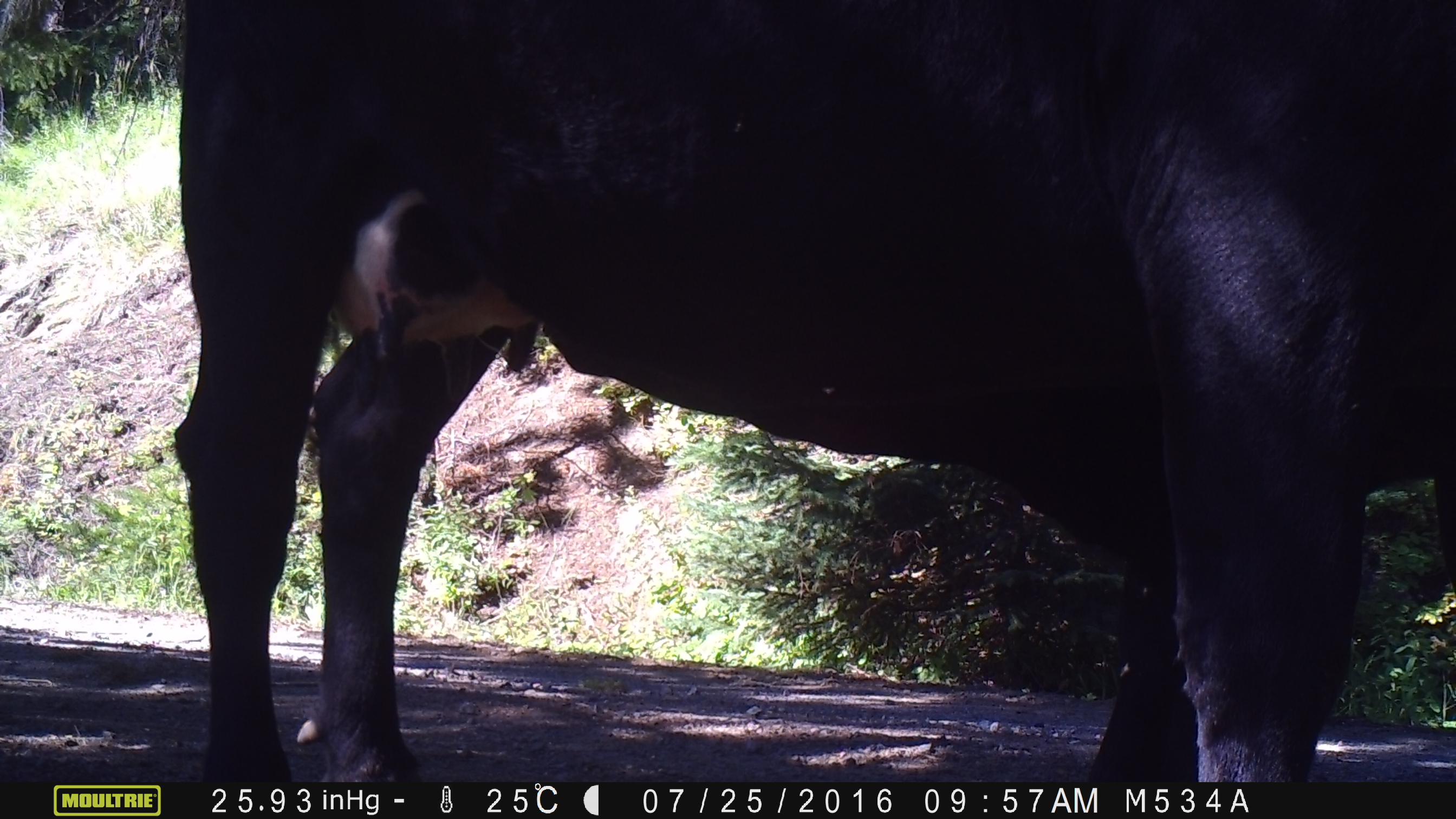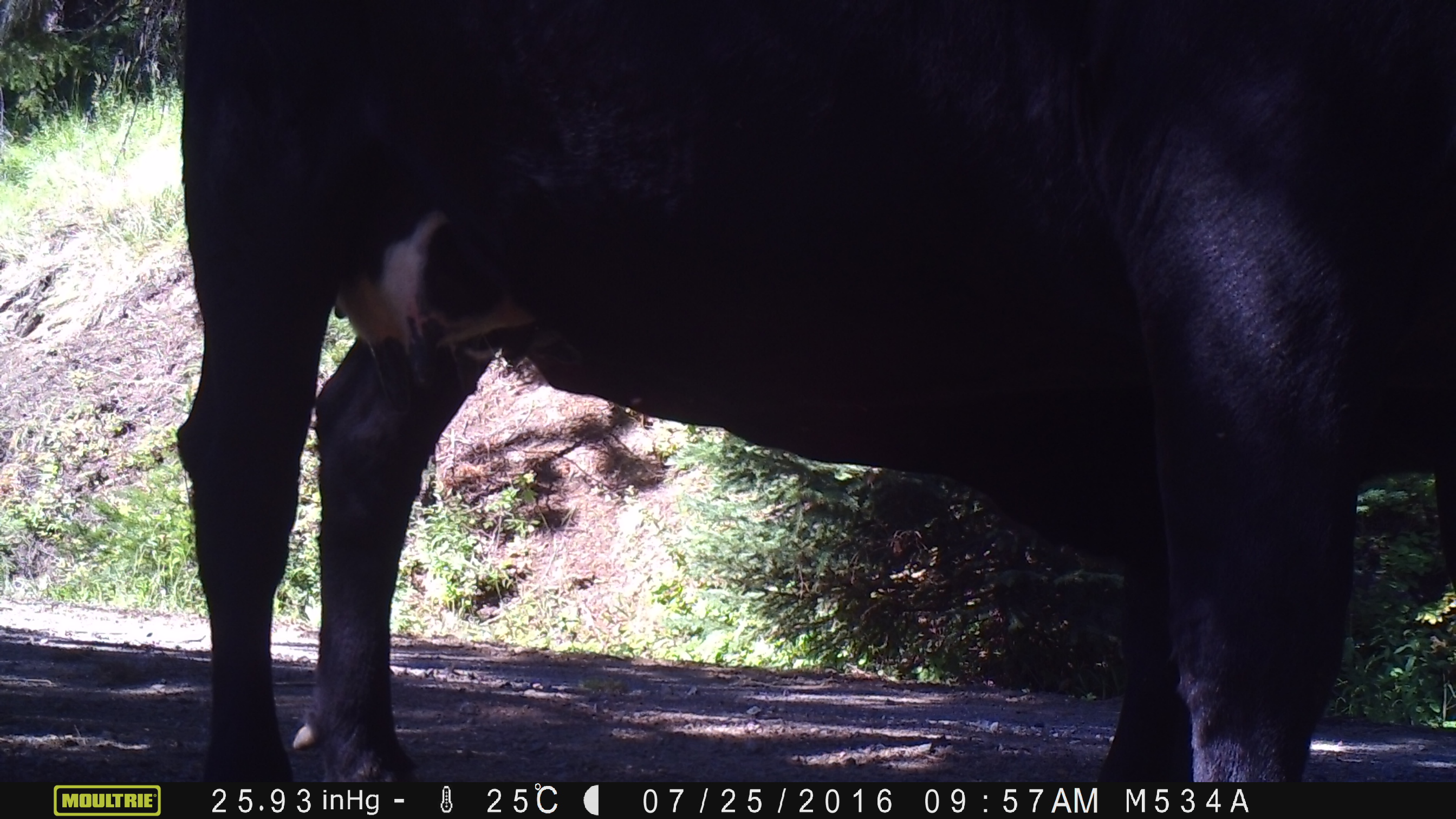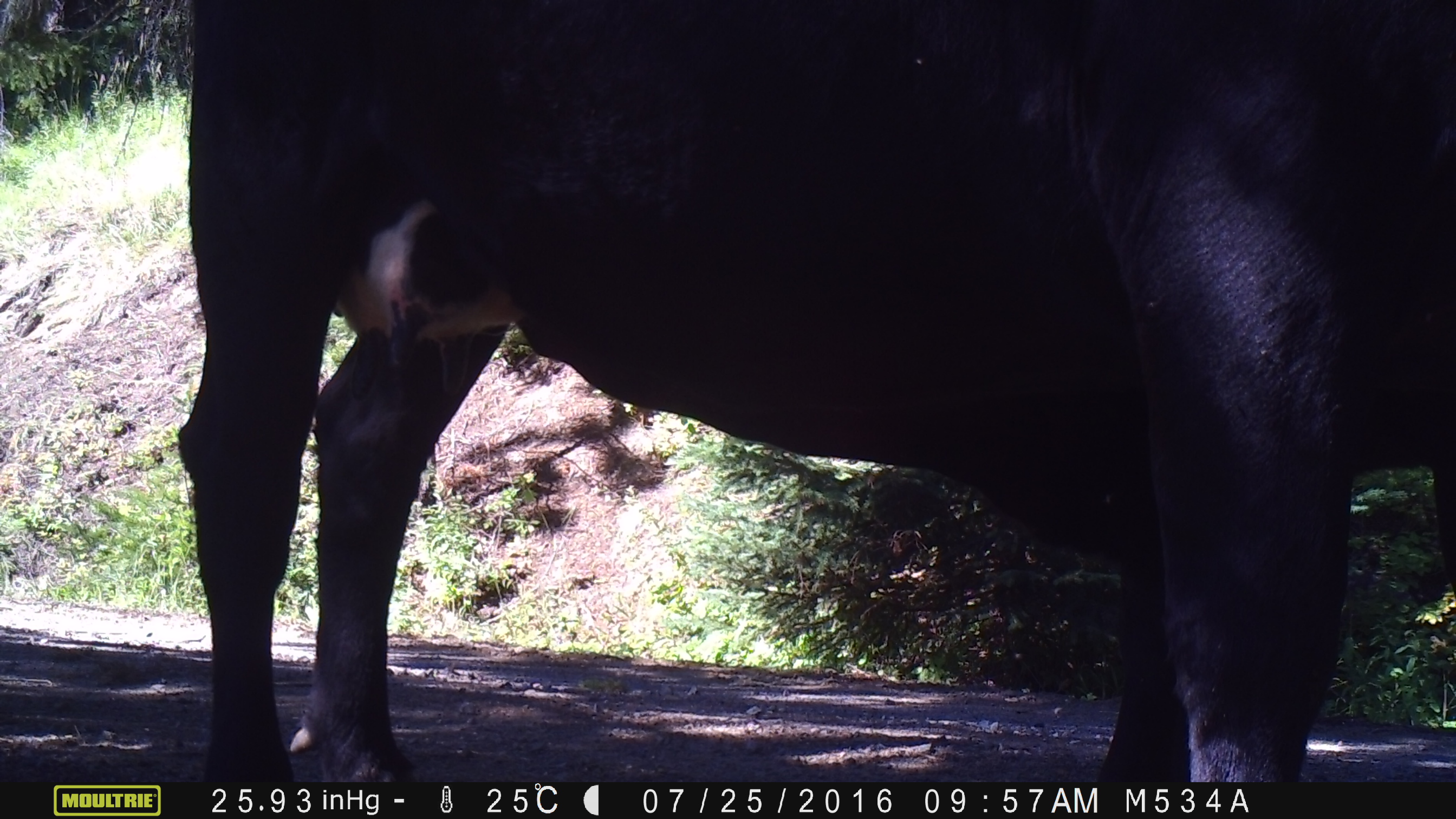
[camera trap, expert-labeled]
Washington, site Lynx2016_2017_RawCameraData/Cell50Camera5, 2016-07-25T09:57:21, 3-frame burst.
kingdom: Animalia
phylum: Chordata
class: Mammalia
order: Artiodactyla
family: Bovidae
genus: Bos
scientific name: Bos taurus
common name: domestic cattle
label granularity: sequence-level